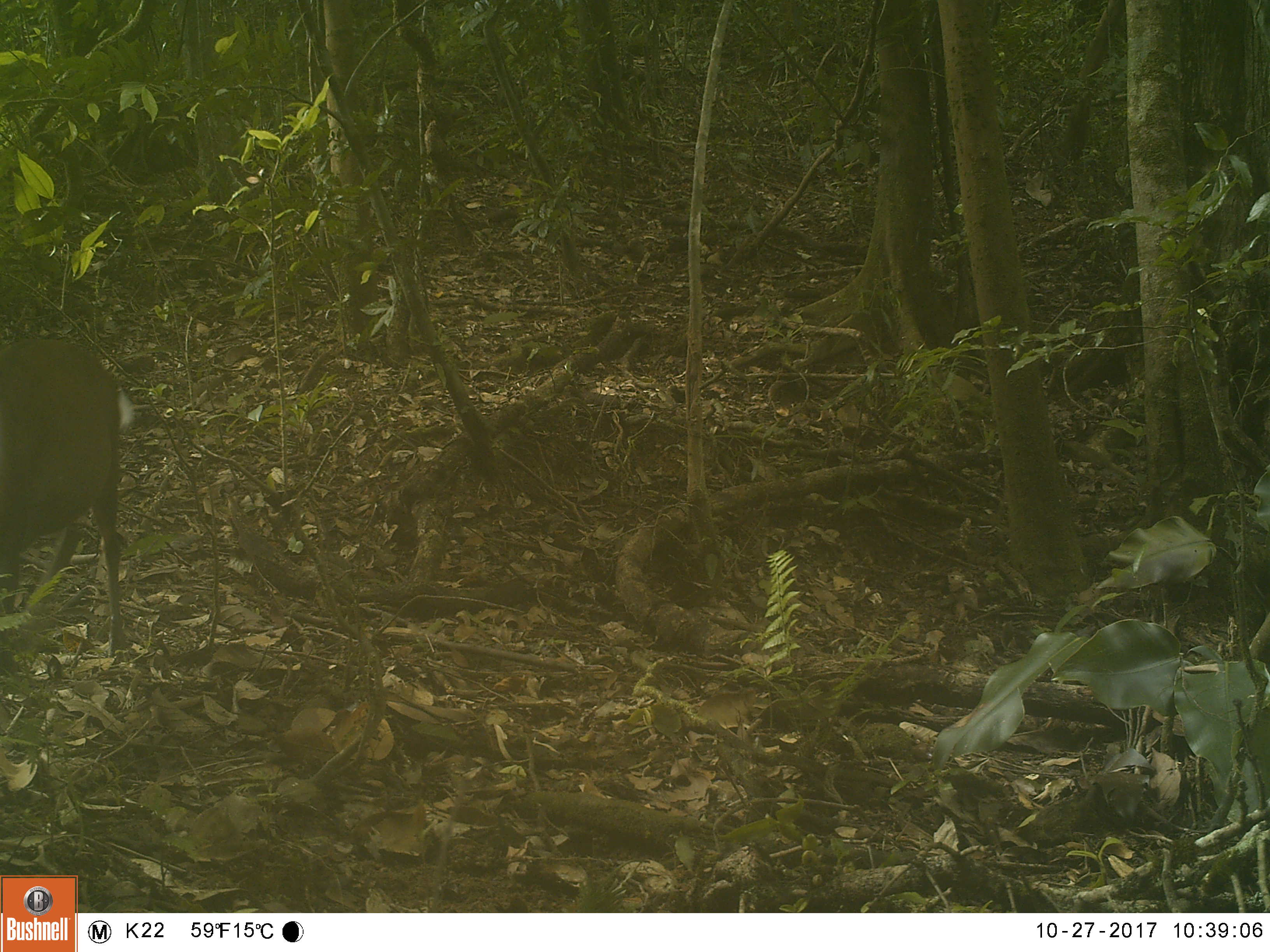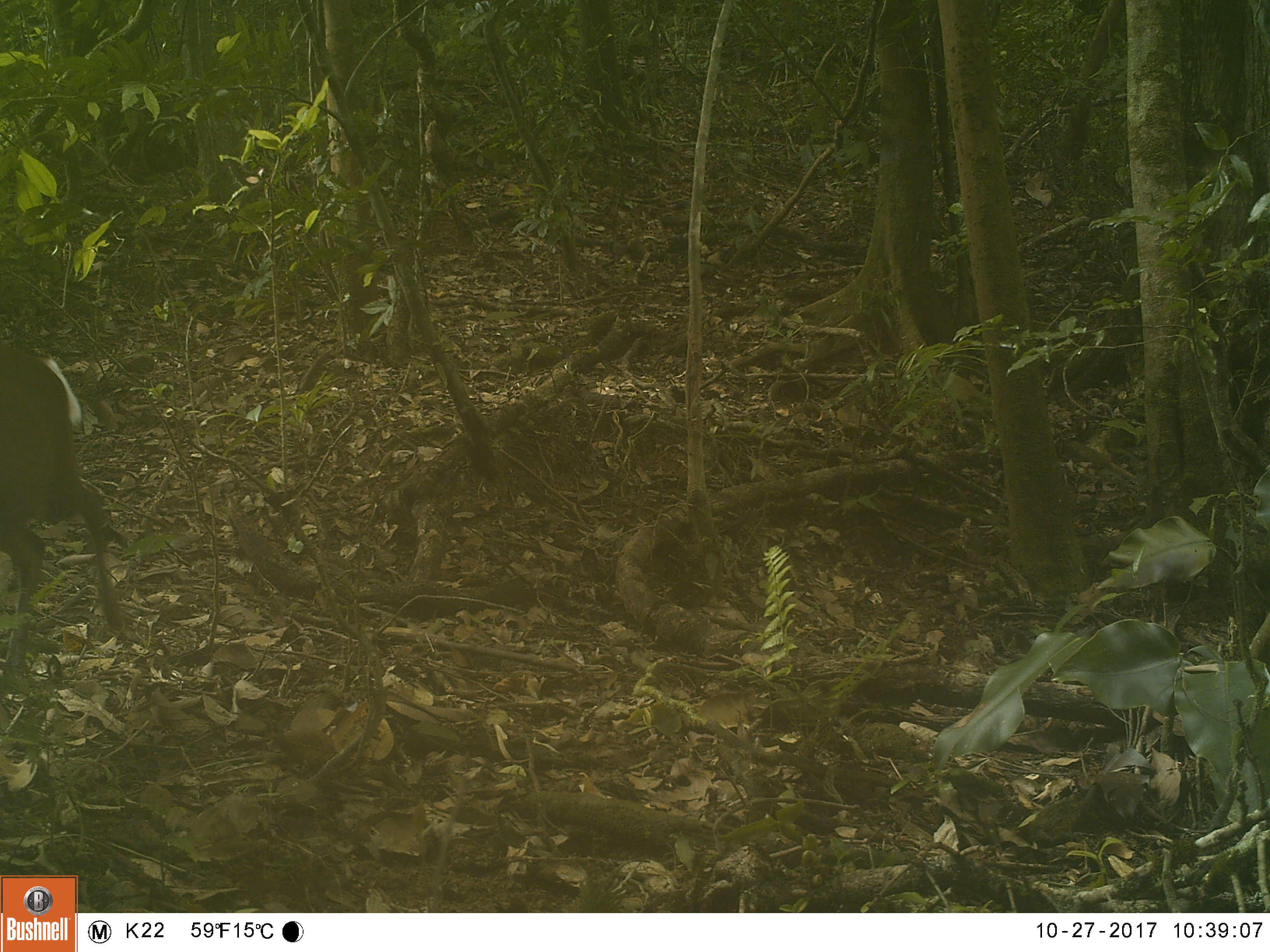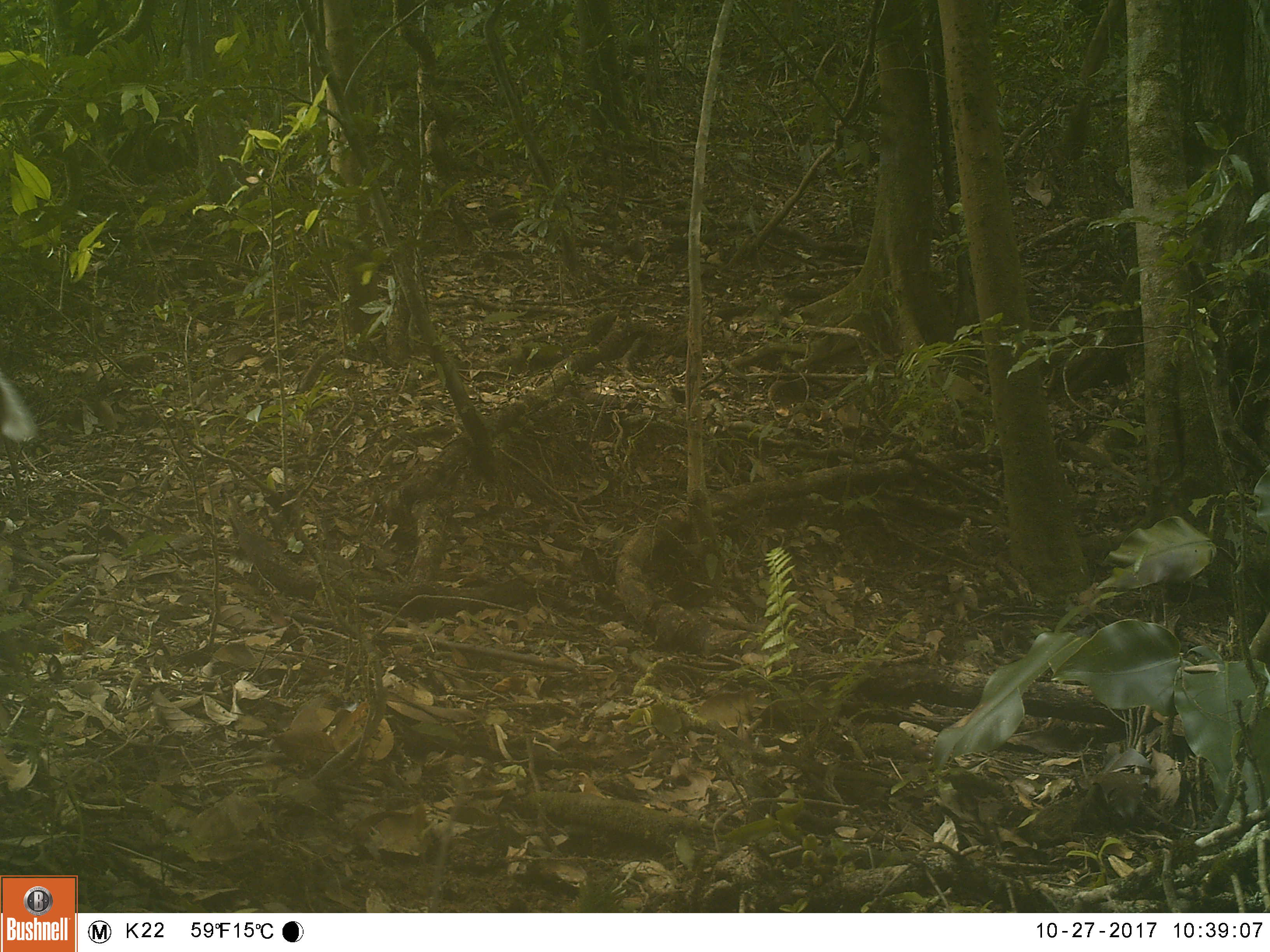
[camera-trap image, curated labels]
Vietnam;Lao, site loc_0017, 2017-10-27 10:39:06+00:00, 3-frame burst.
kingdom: Animalia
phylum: Chordata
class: Mammalia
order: Artiodactyla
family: Cervidae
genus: Muntiacus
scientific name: Muntiacus rooseveltorum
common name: roosevelt's muntjac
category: roosevelts muntjac group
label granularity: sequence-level